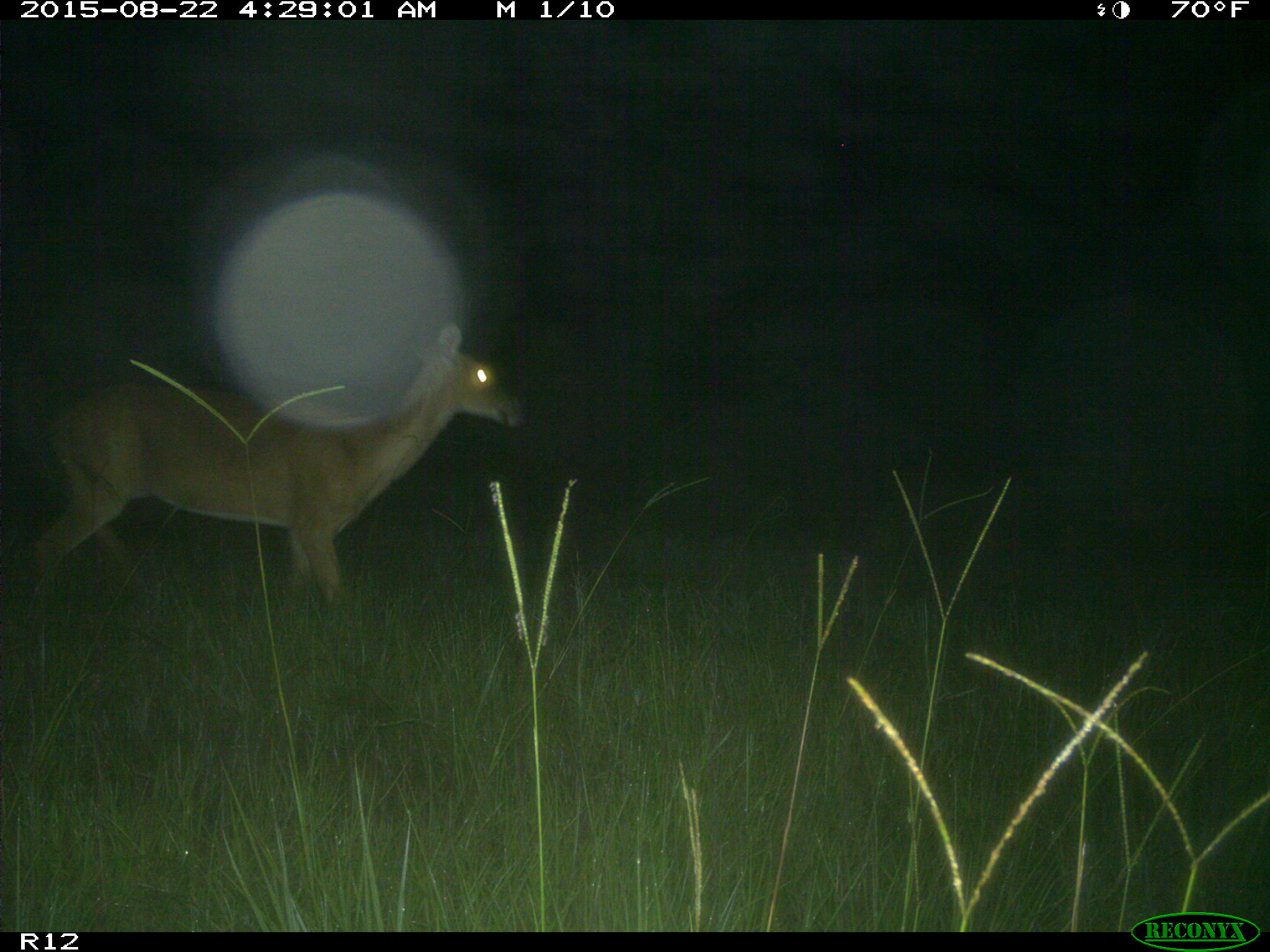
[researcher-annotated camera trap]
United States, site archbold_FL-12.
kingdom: Animalia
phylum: Chordata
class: Mammalia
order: Artiodactyla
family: Cervidae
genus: Odocoileus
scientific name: Odocoileus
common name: deer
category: unidentified deer